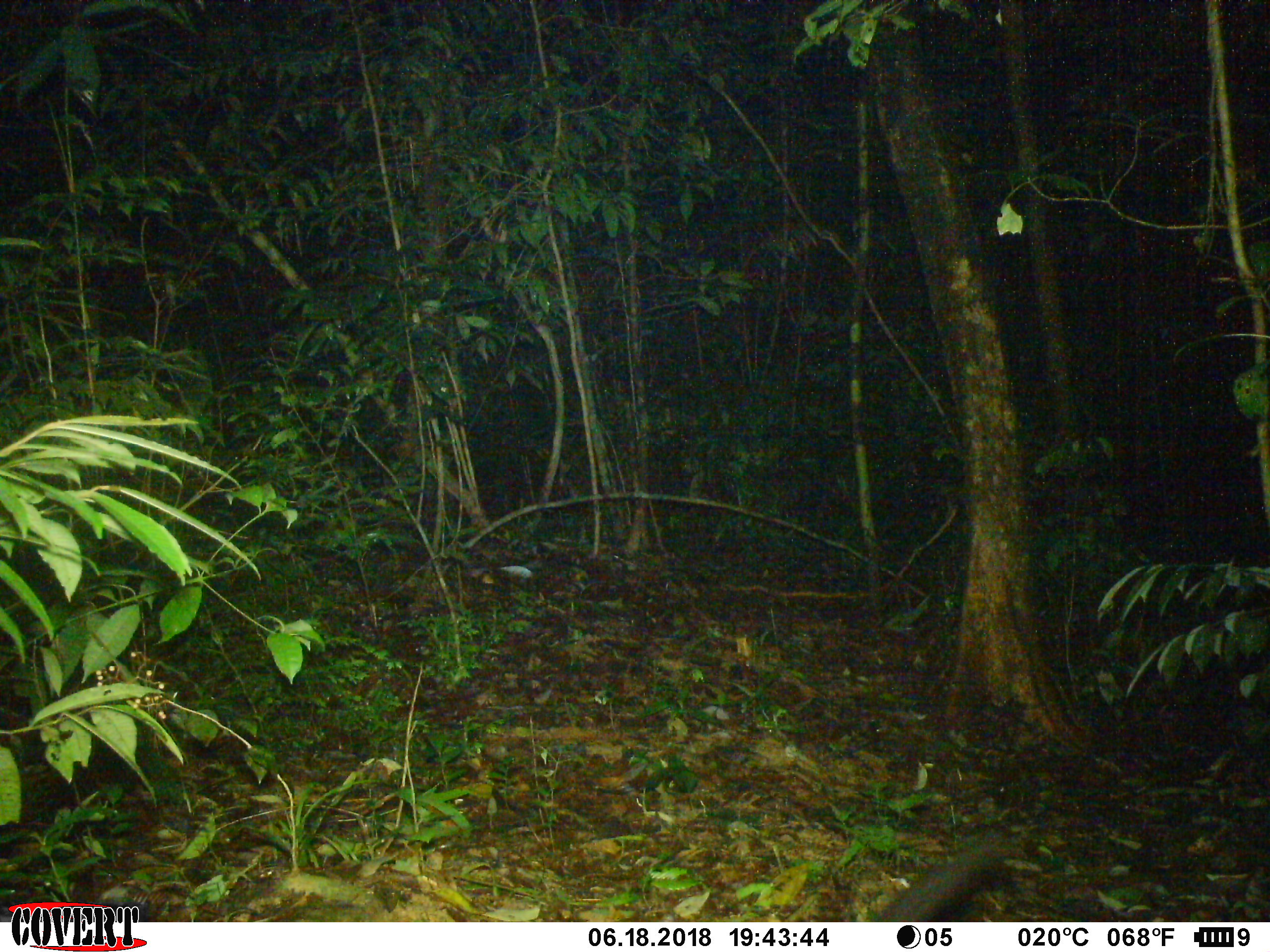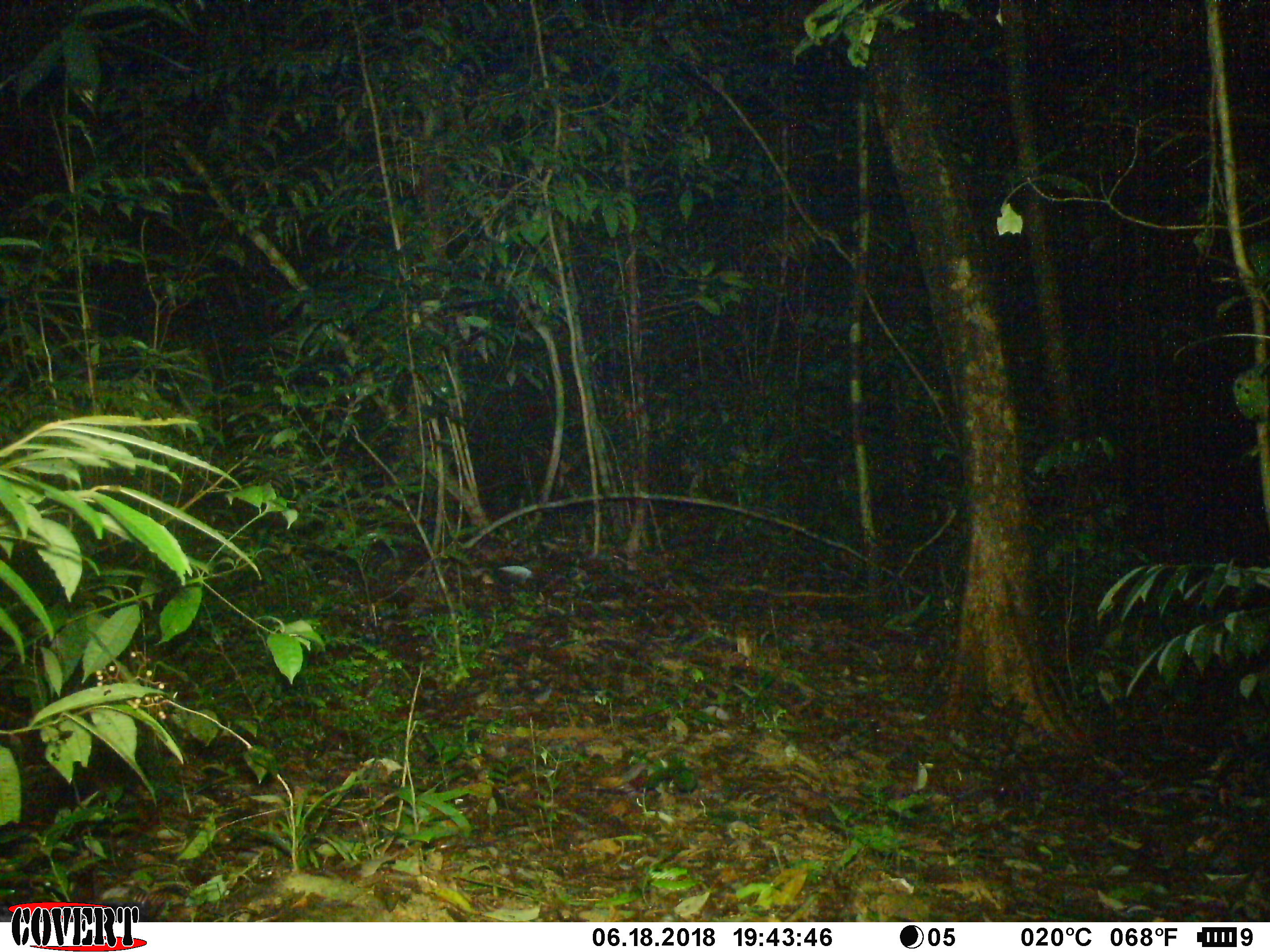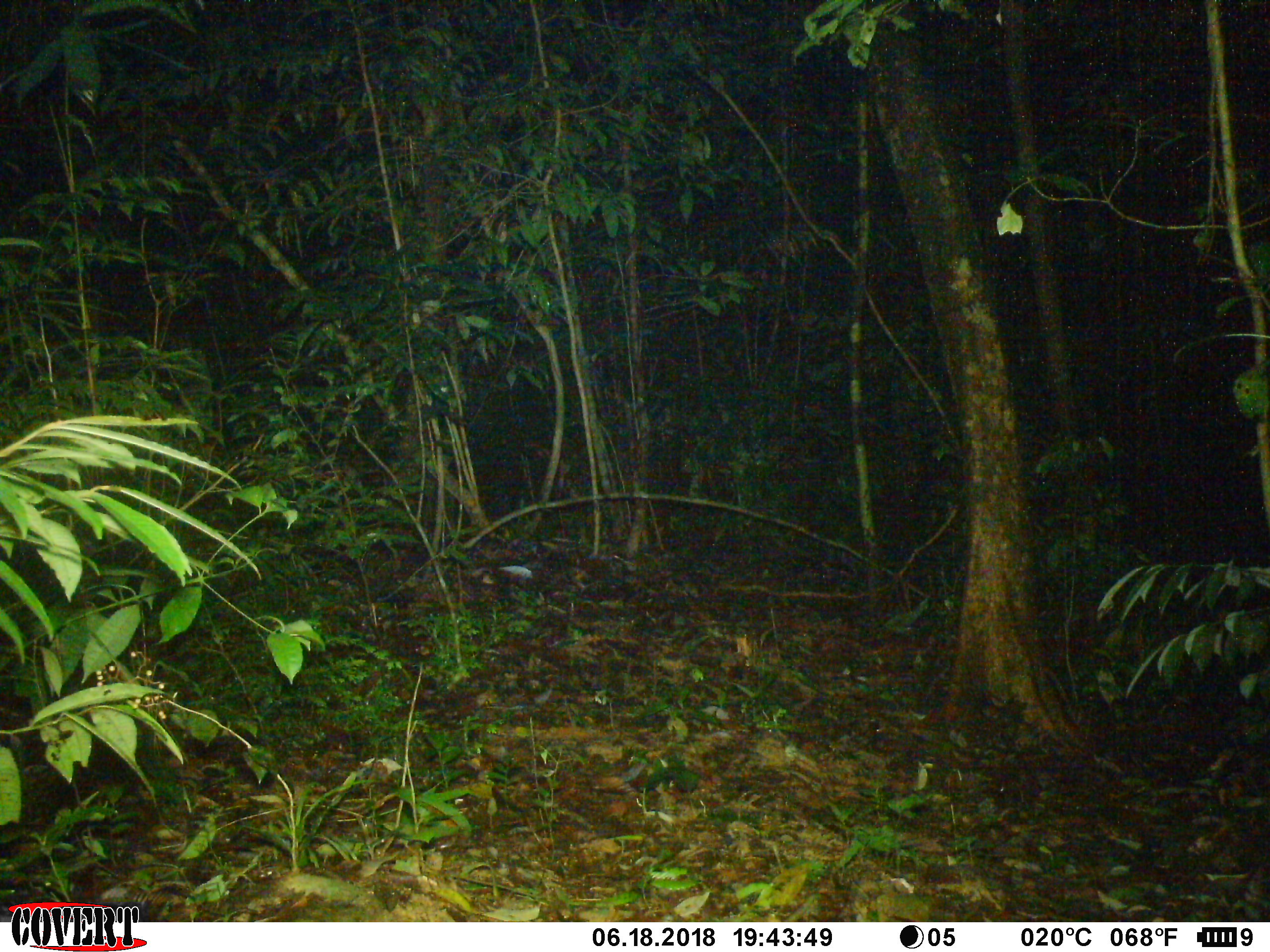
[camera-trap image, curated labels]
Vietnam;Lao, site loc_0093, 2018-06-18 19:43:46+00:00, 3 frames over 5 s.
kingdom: Animalia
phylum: Chordata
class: Mammalia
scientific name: Mammalia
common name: mammal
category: unidentified small mammal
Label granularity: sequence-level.